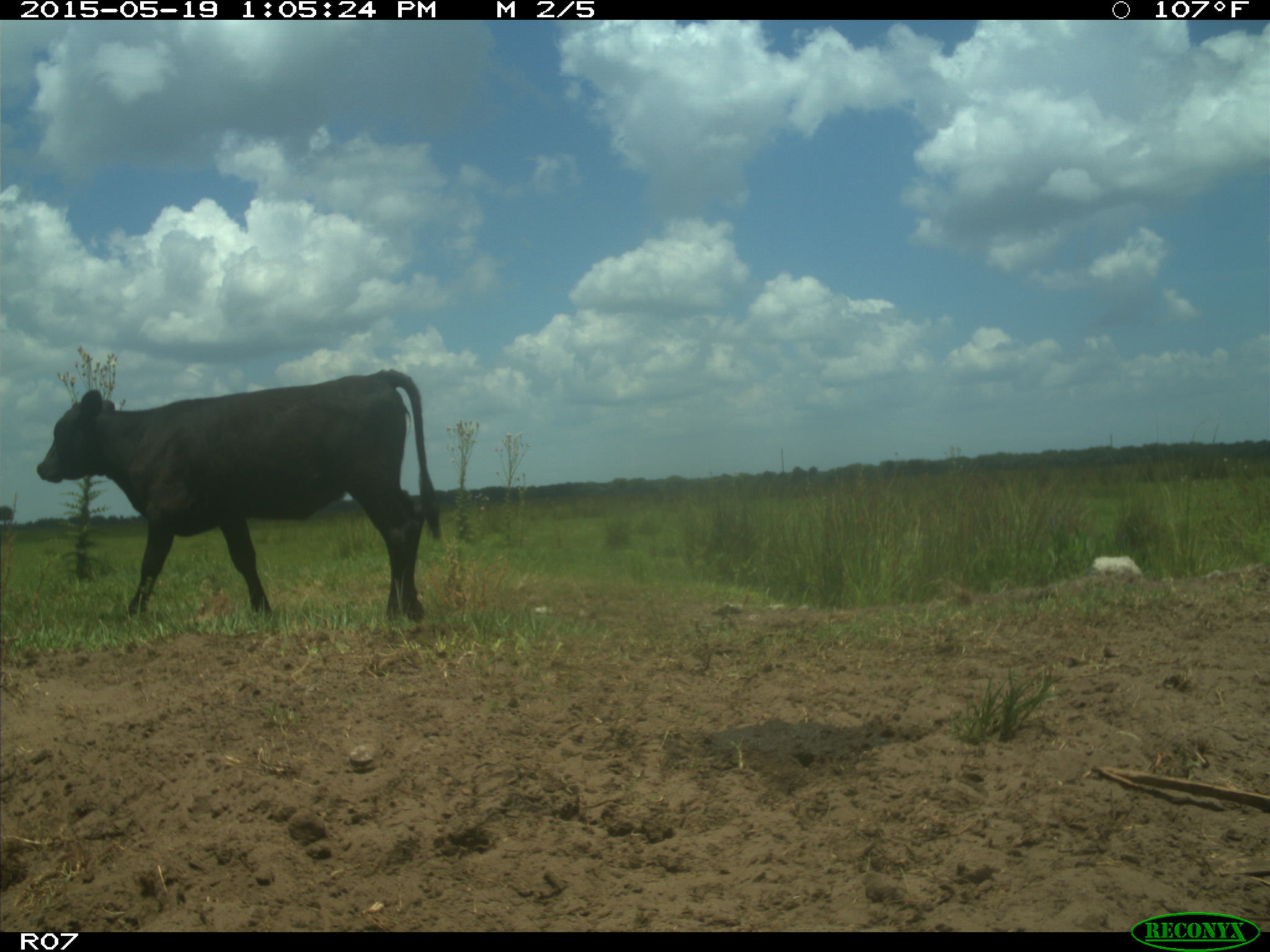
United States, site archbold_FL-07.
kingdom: Animalia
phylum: Chordata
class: Mammalia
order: Artiodactyla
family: Bovidae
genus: Bos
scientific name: Bos taurus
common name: domestic cow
Bos taurus (domestic cow).